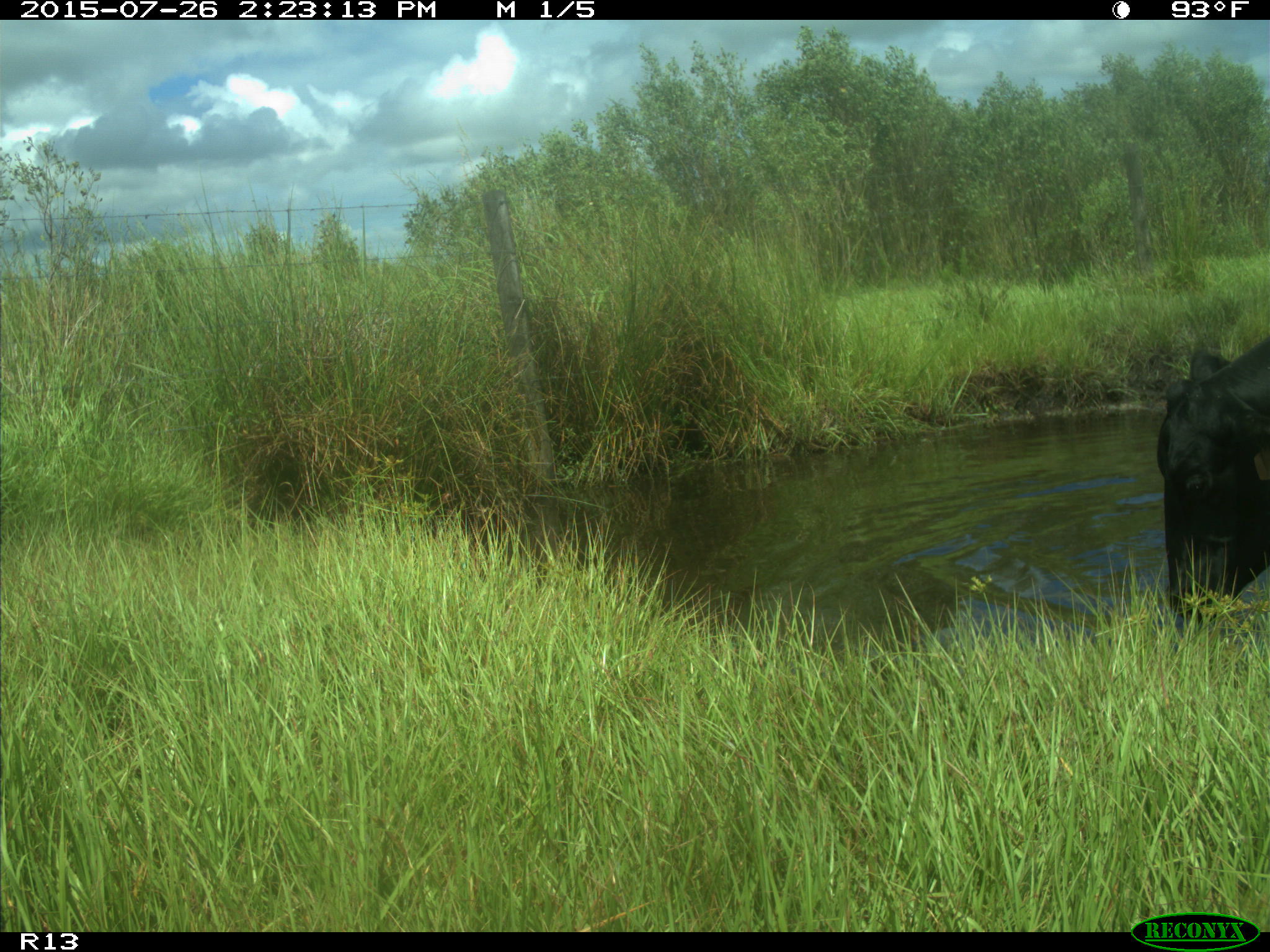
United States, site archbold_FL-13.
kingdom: Animalia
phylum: Chordata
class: Mammalia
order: Artiodactyla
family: Bovidae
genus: Bos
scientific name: Bos taurus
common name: domestic cow